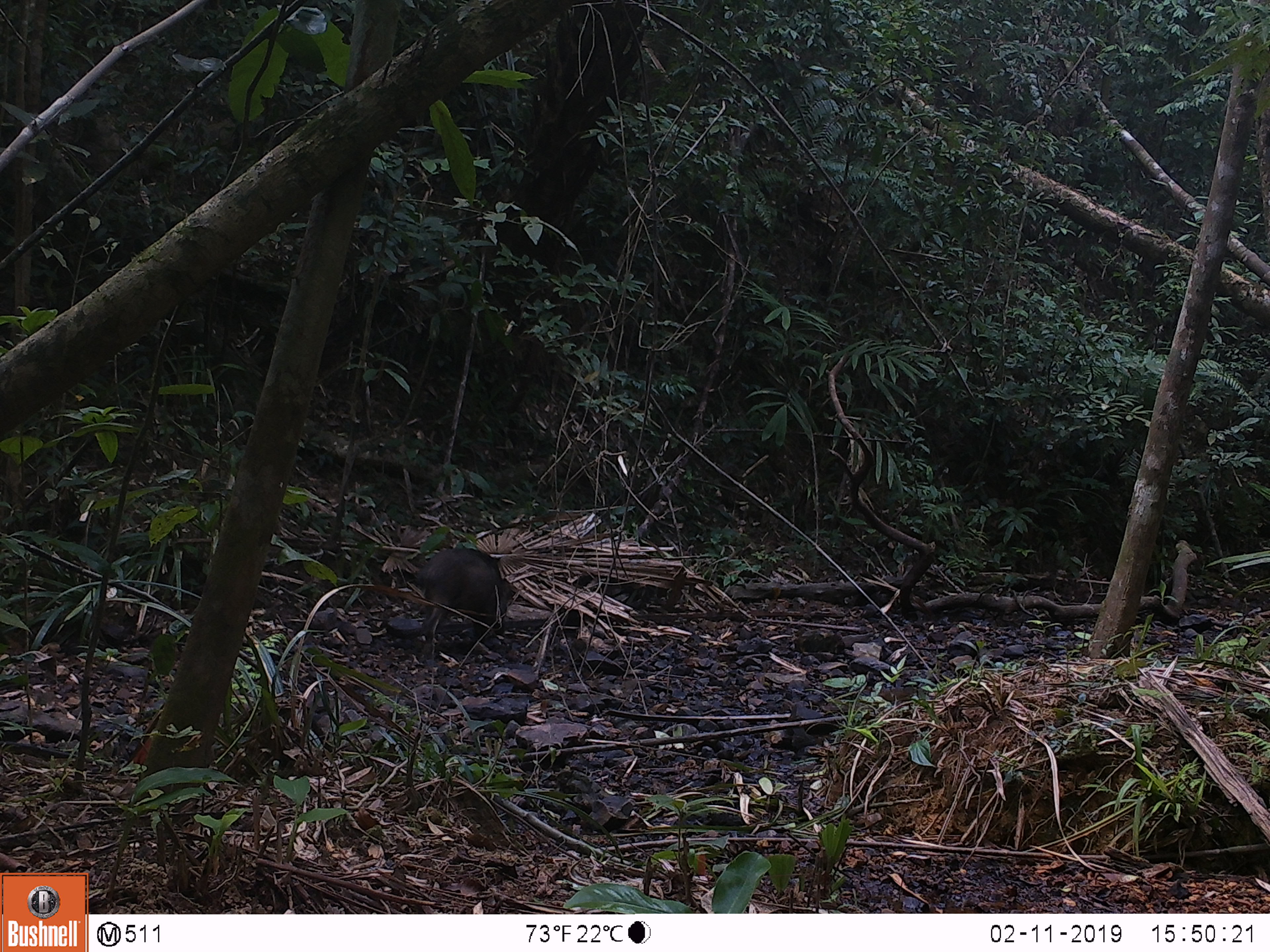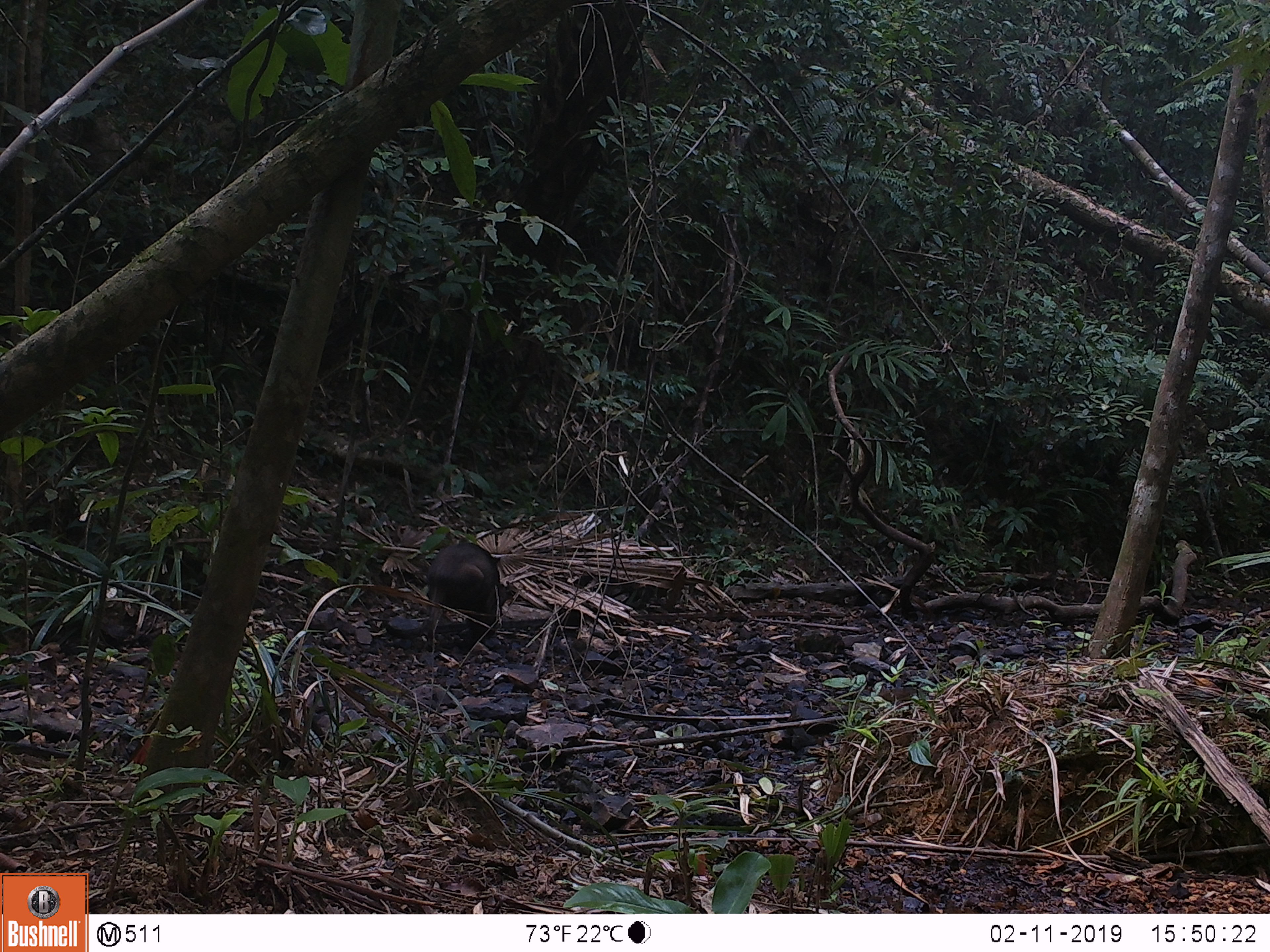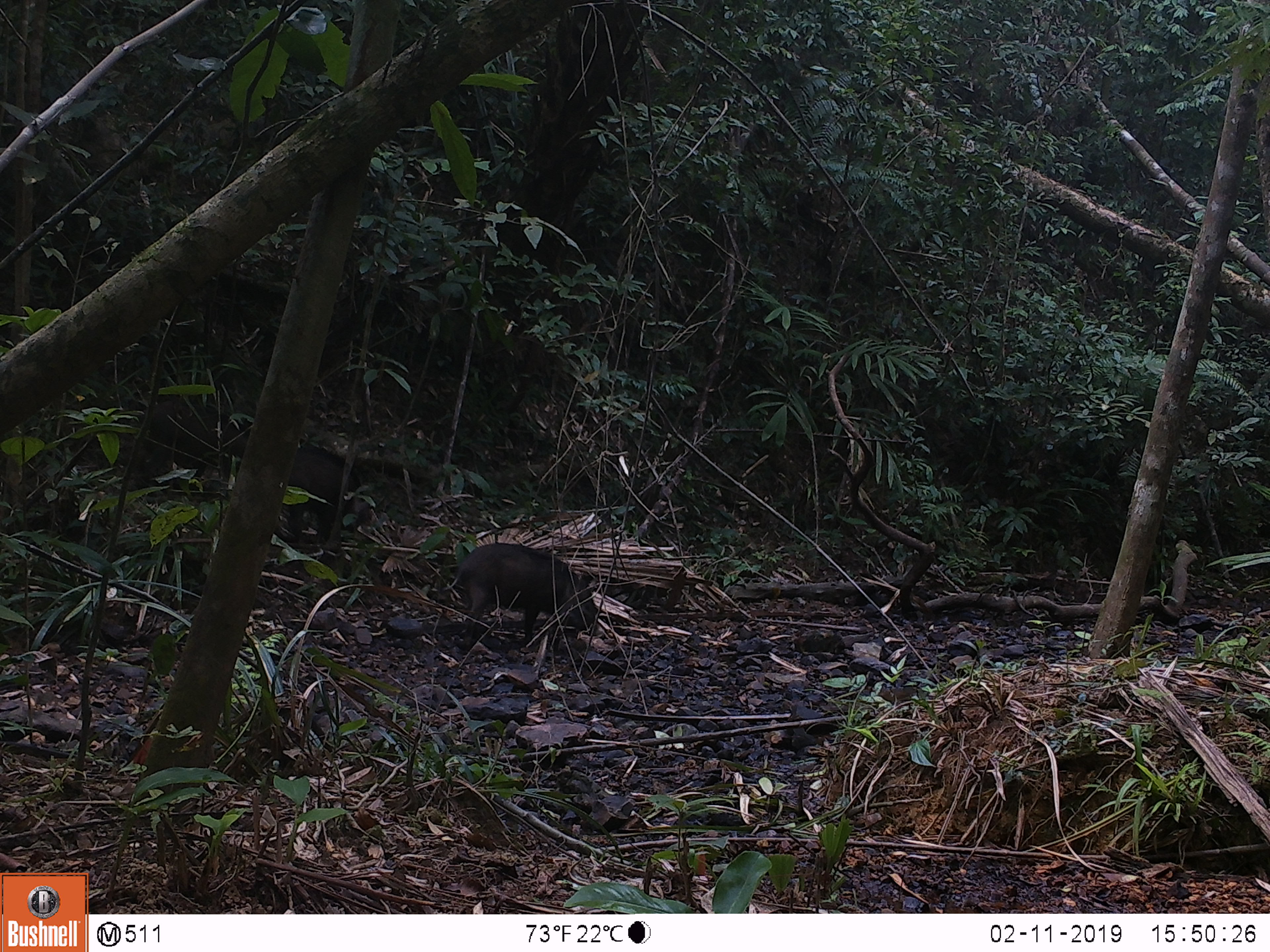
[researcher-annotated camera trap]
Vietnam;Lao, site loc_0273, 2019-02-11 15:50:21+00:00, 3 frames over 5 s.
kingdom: Animalia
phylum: Chordata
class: Mammalia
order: Artiodactyla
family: Suidae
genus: Sus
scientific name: Sus scrofa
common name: eurasian wild pig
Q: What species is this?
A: Eurasian wild pig (Sus scrofa).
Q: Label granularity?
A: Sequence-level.